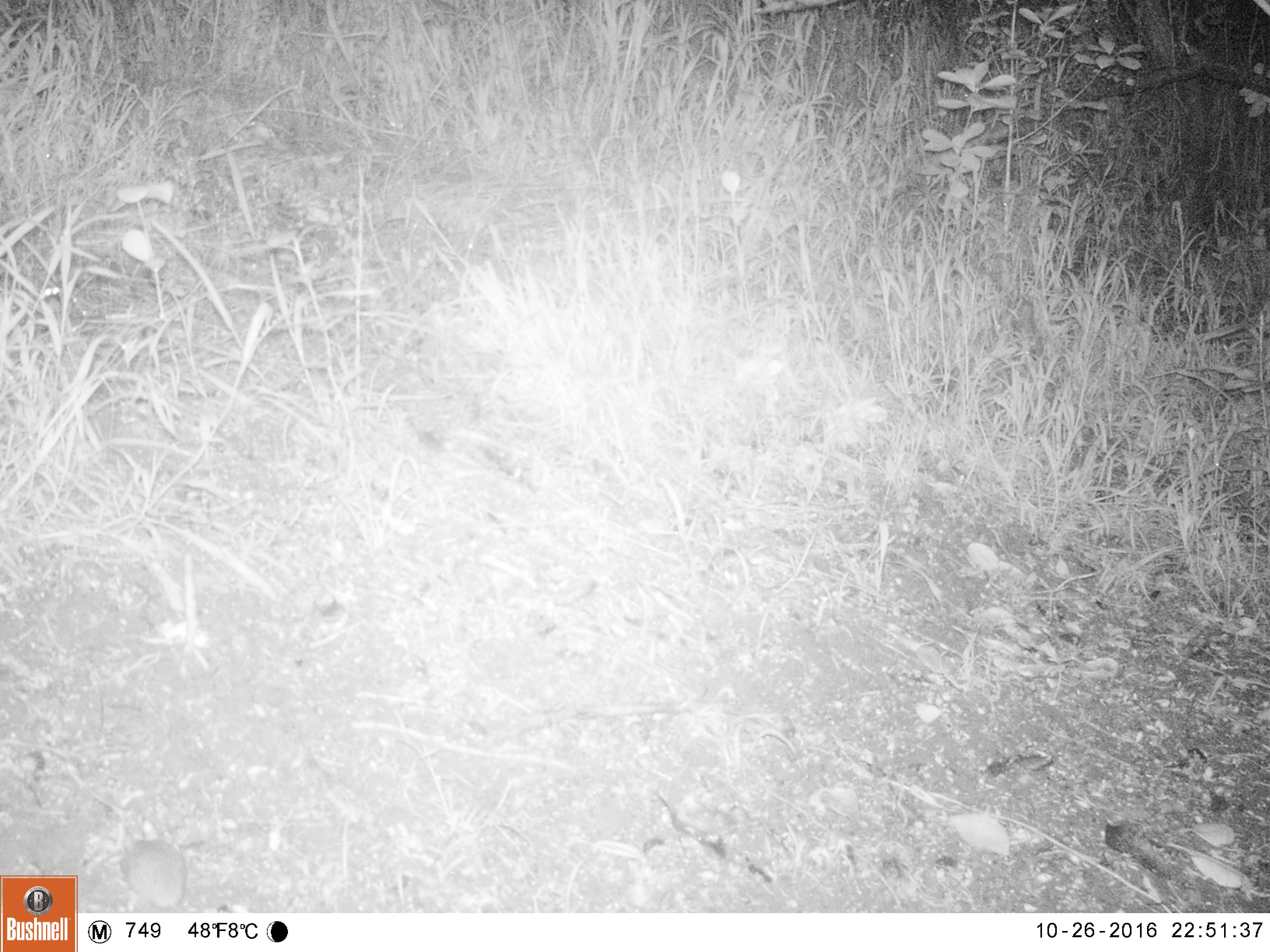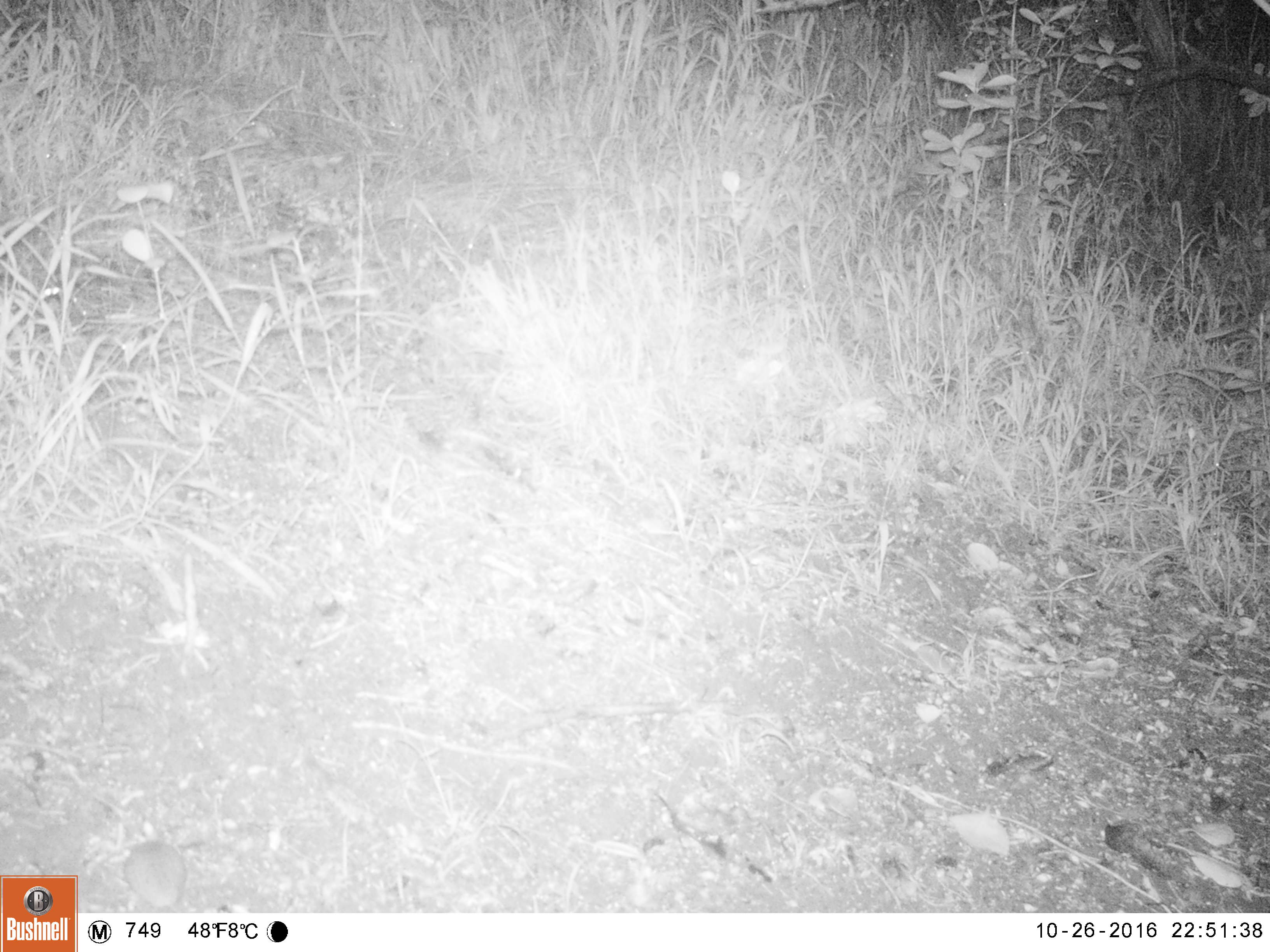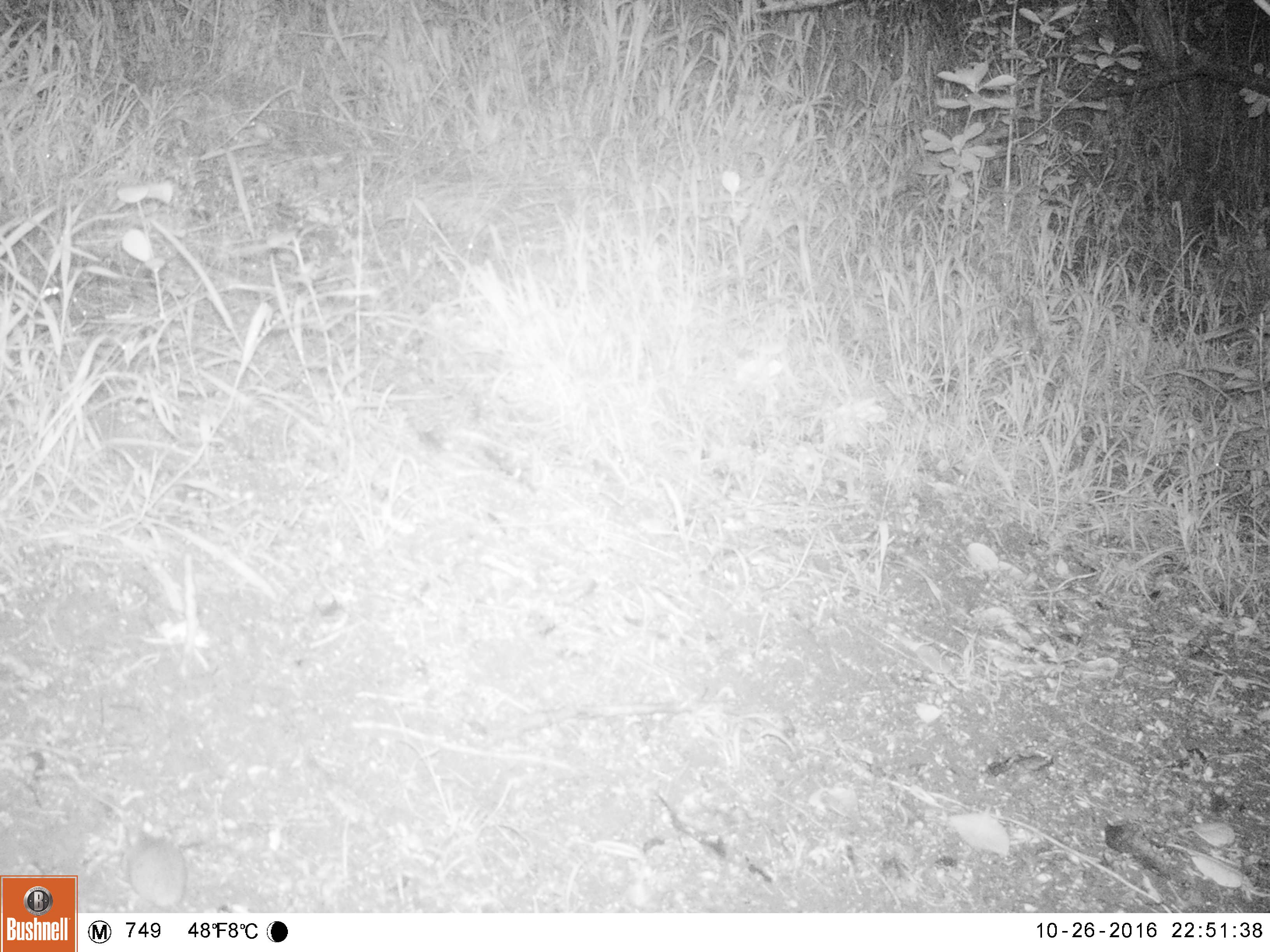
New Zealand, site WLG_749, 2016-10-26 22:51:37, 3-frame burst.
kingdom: Animalia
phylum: Chordata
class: Mammalia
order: Rodentia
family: Muridae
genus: Mus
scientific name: Mus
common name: mouse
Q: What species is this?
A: Mouse (Mus).